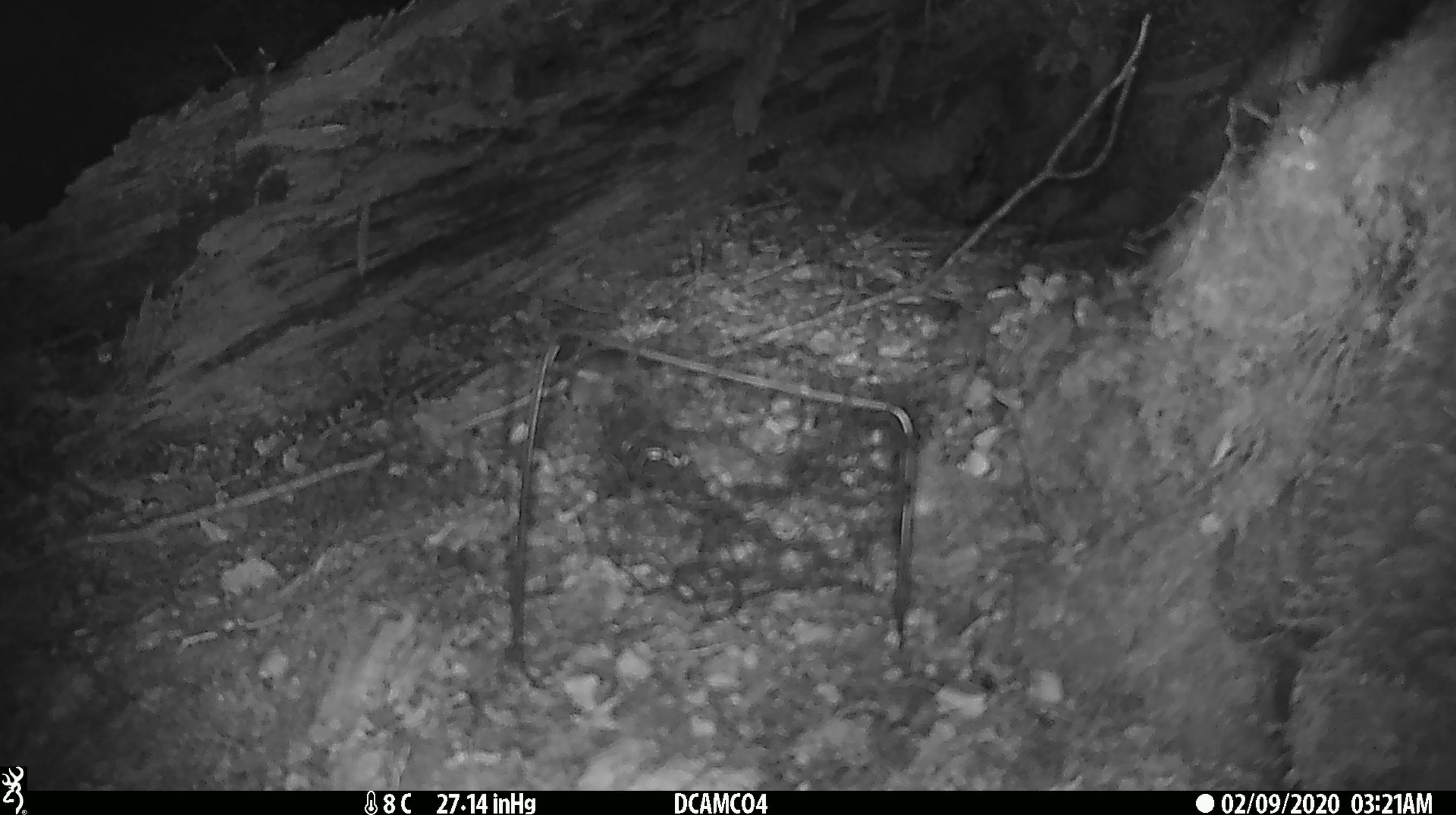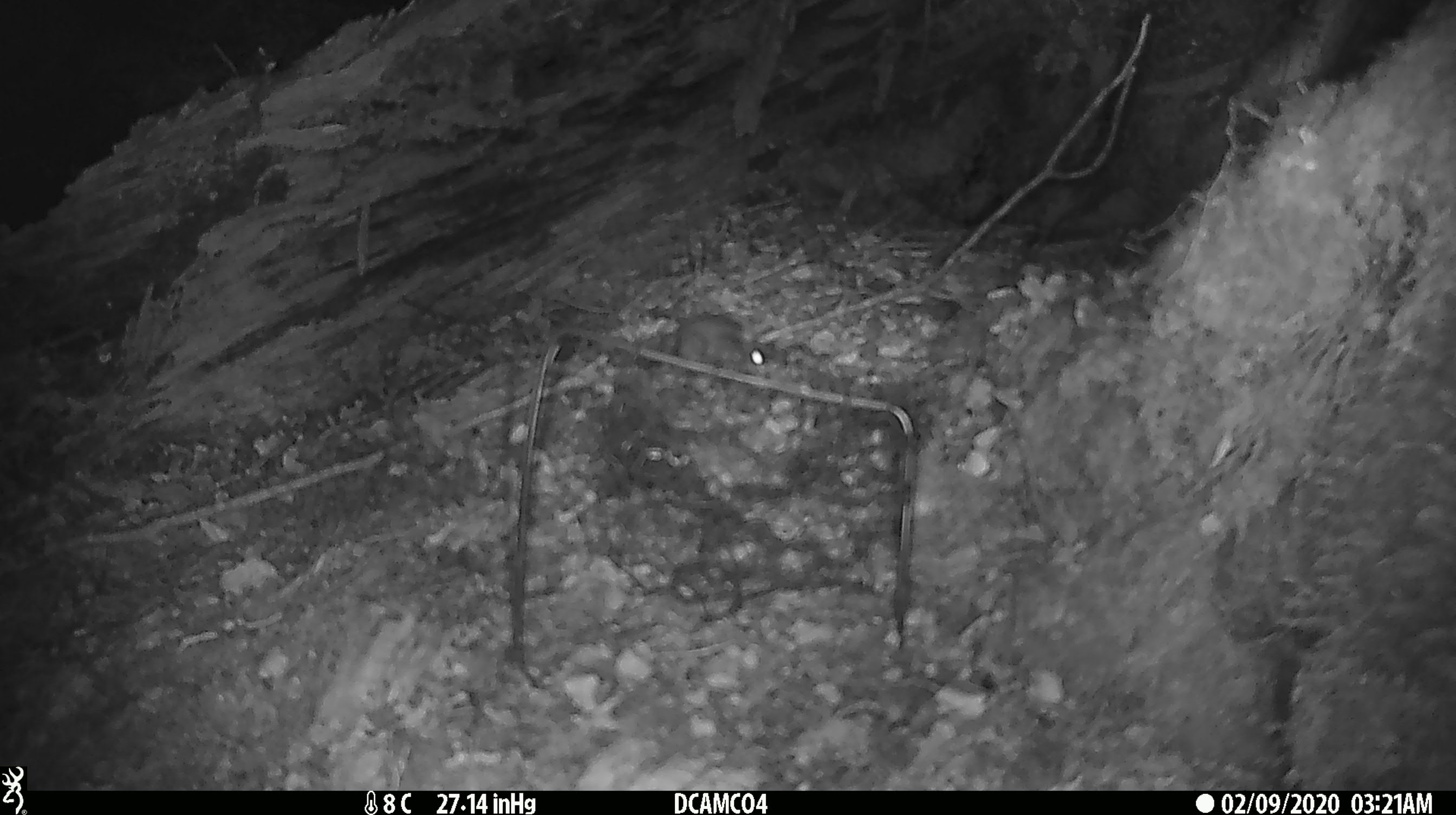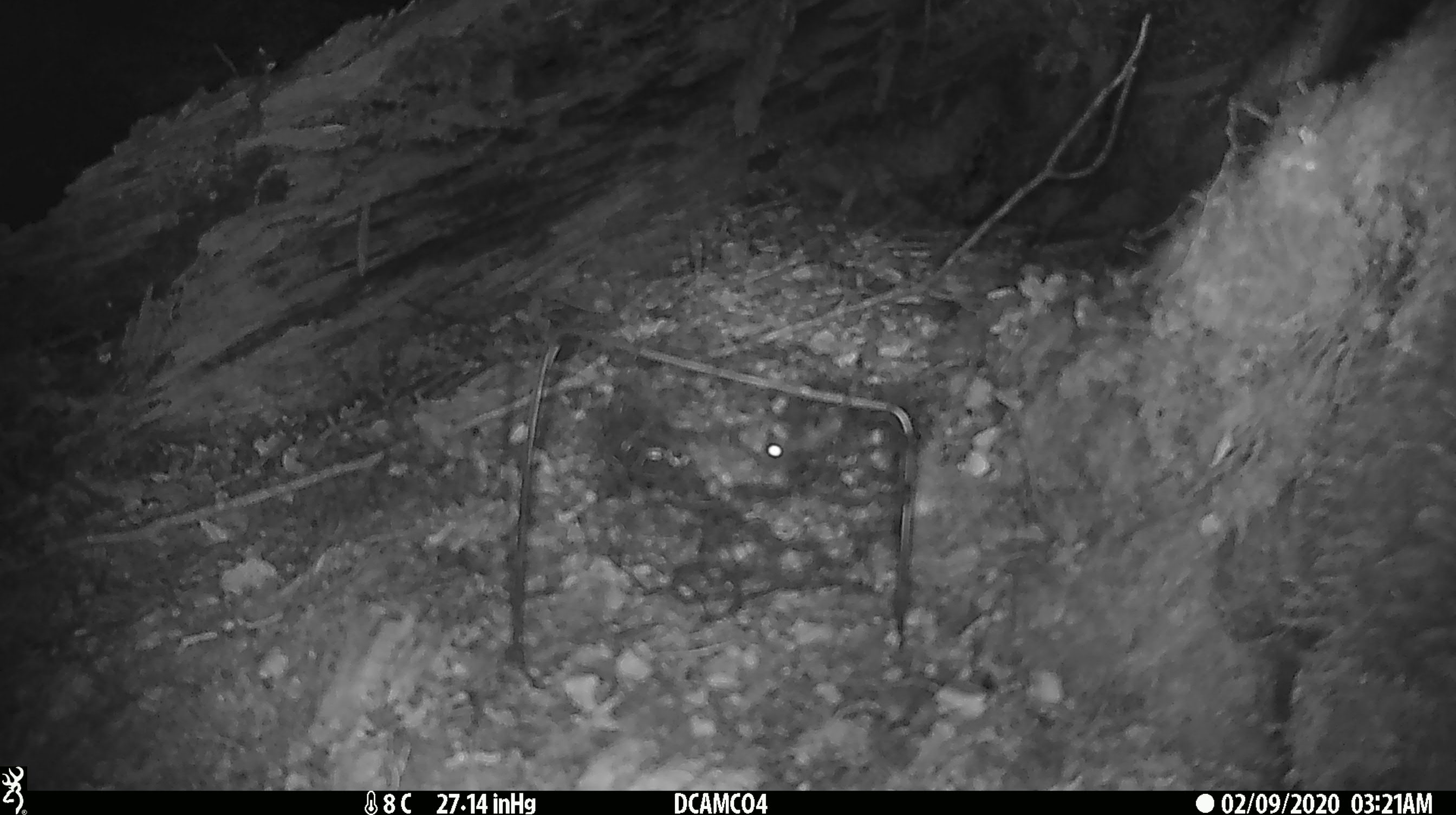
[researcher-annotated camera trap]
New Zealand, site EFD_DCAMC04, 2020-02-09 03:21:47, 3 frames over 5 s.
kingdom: Animalia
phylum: Chordata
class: Mammalia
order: Rodentia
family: Muridae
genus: Mus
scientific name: Mus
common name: mouse